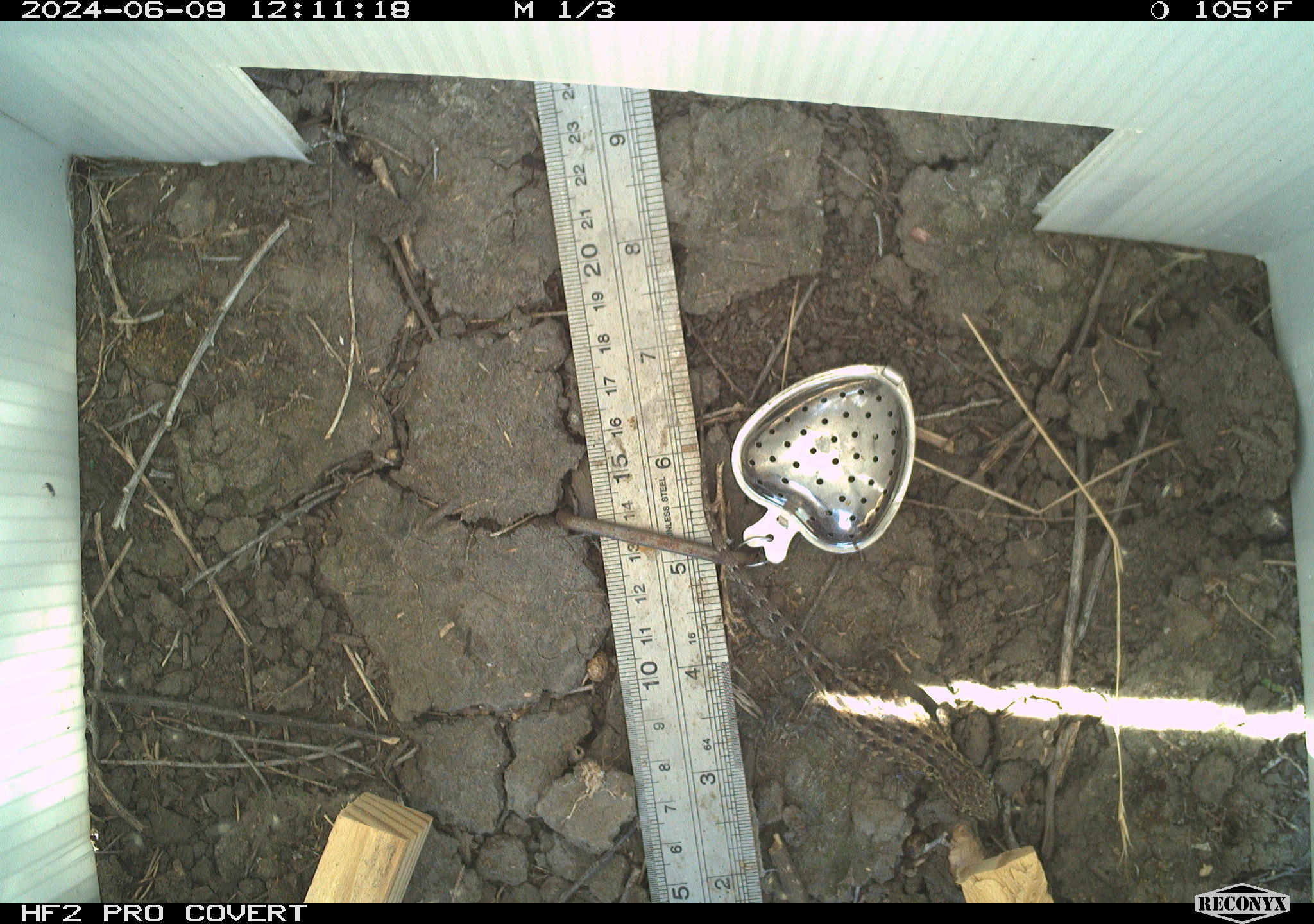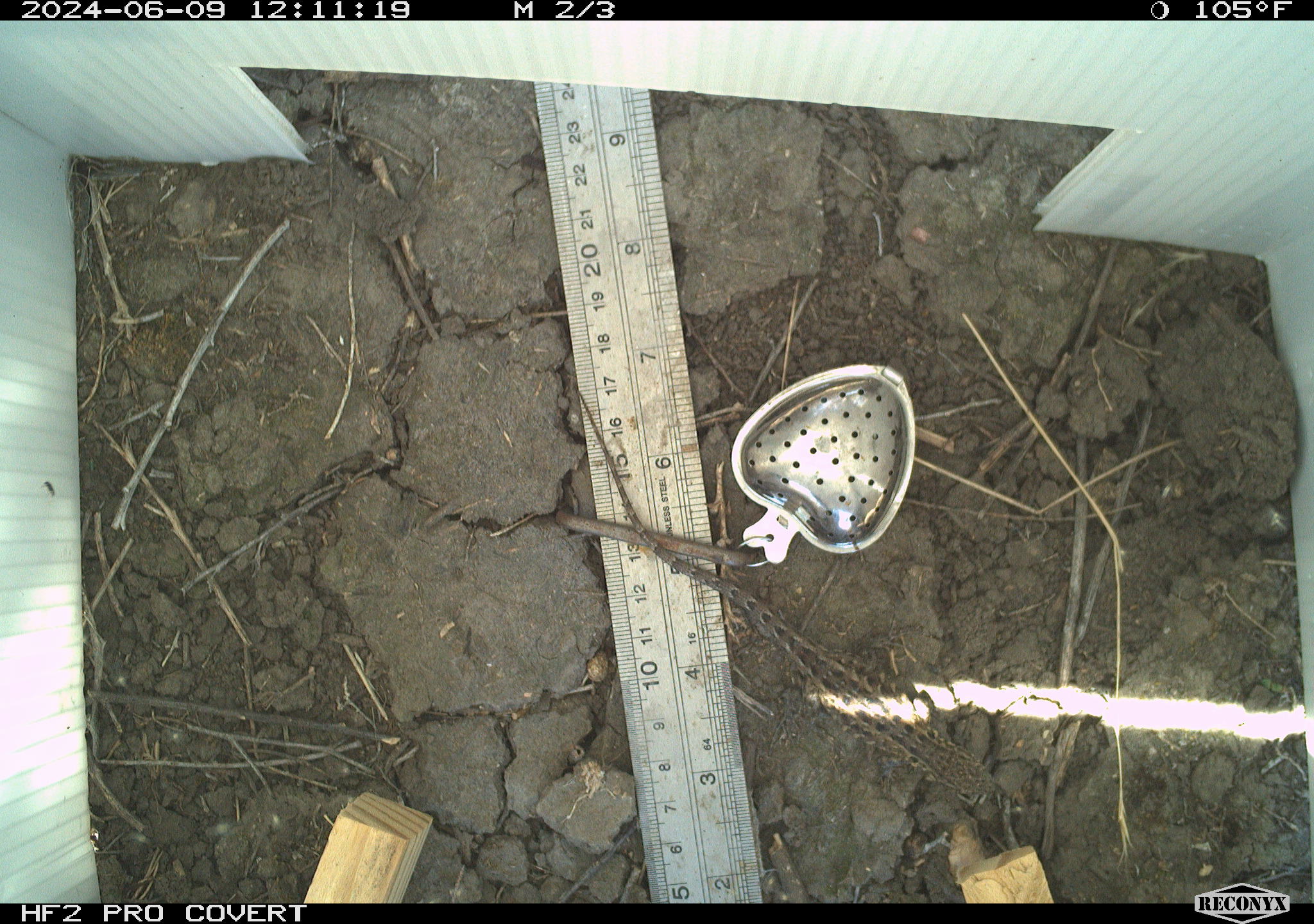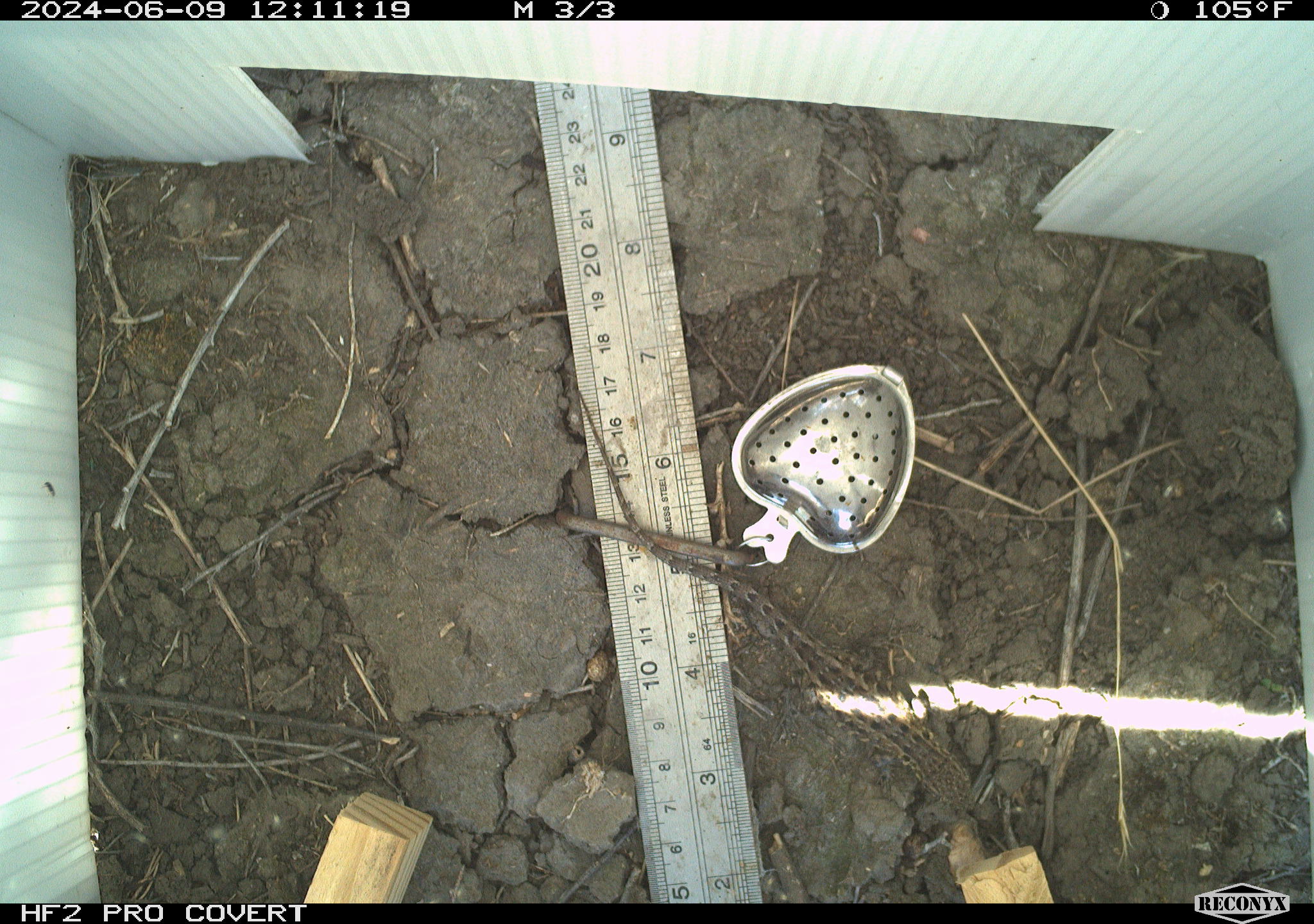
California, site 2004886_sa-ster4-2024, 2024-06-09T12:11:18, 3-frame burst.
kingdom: Animalia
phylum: Chordata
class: Reptilia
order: Squamata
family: Phrynosomatidae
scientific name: Phrynosomatidae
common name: phrynosomatid lizards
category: phrynosomatidae family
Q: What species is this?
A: Phrynosomatidae family (phrynosomatid lizards) (Phrynosomatidae).